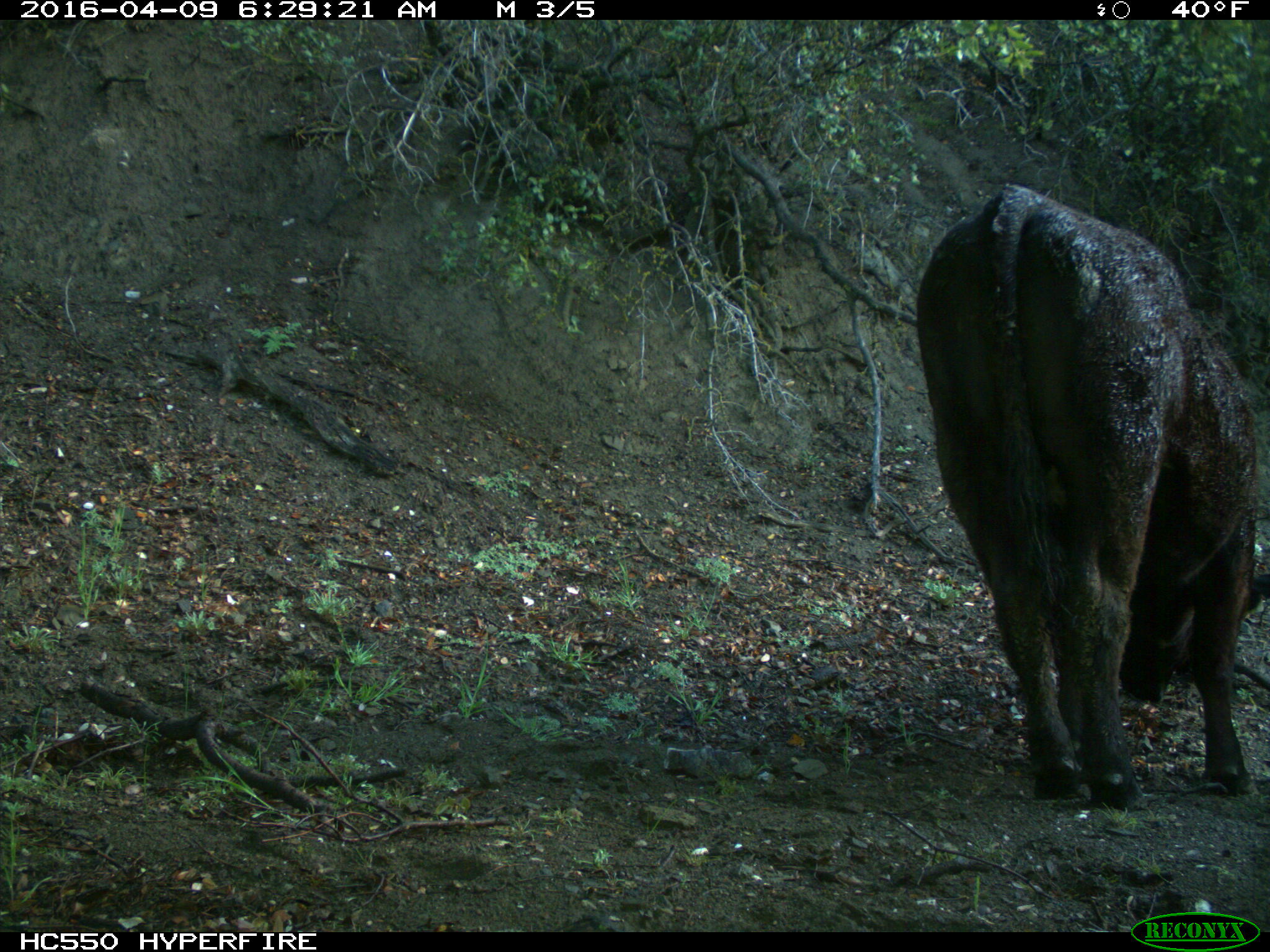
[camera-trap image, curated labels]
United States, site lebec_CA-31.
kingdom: Animalia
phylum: Chordata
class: Mammalia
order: Artiodactyla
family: Bovidae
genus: Bos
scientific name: Bos taurus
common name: domestic cow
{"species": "Bos taurus (domestic cow)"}